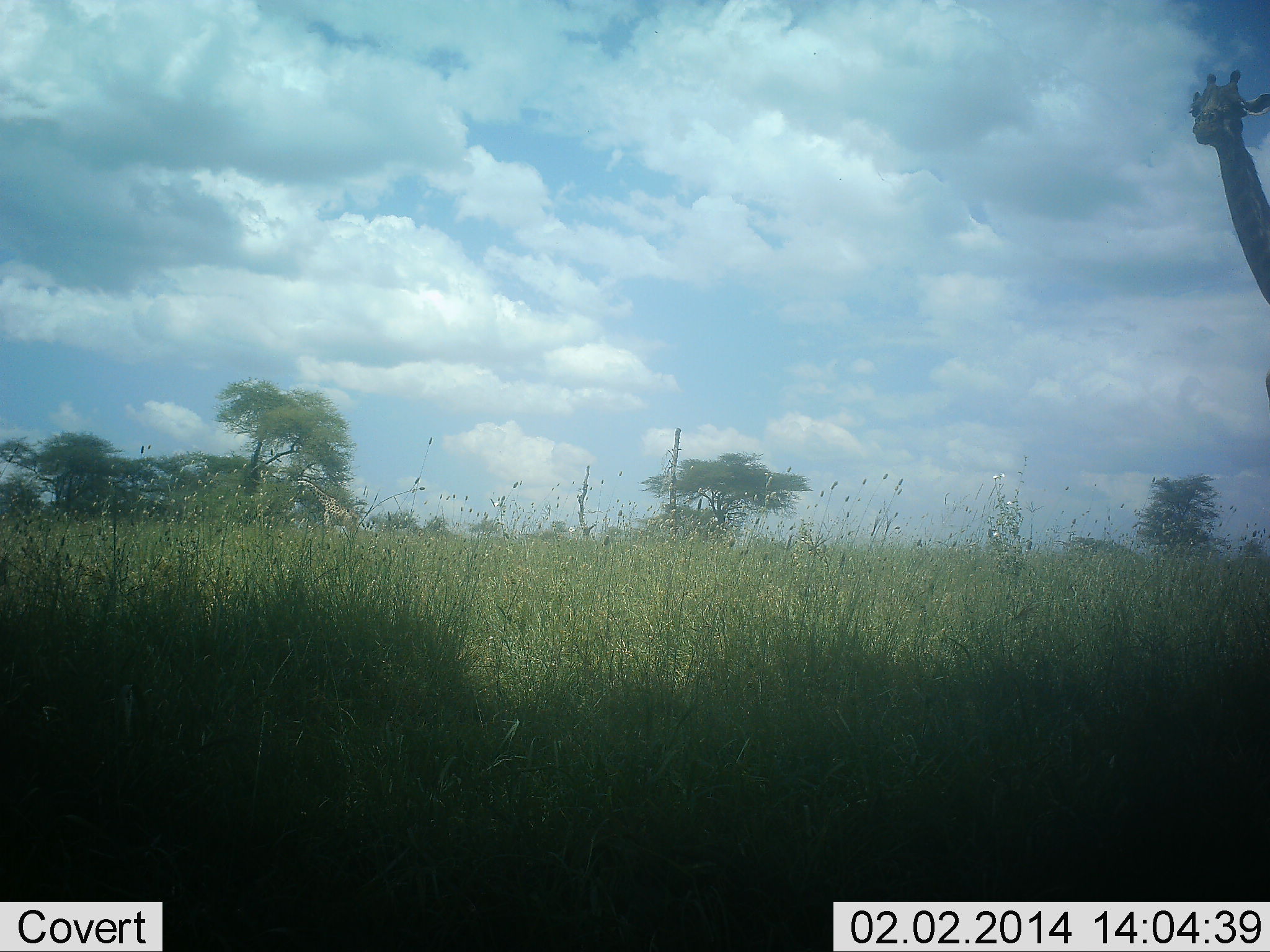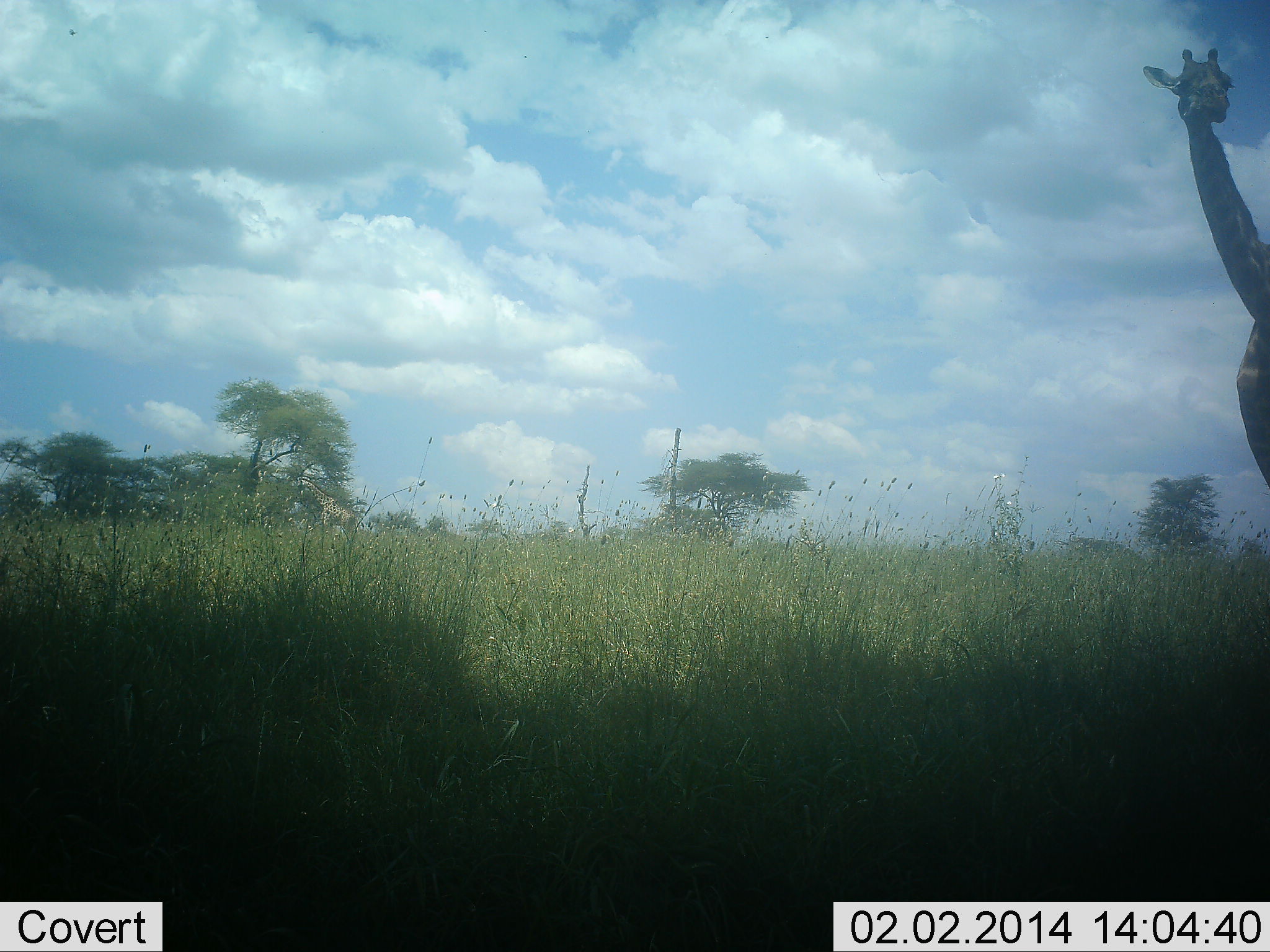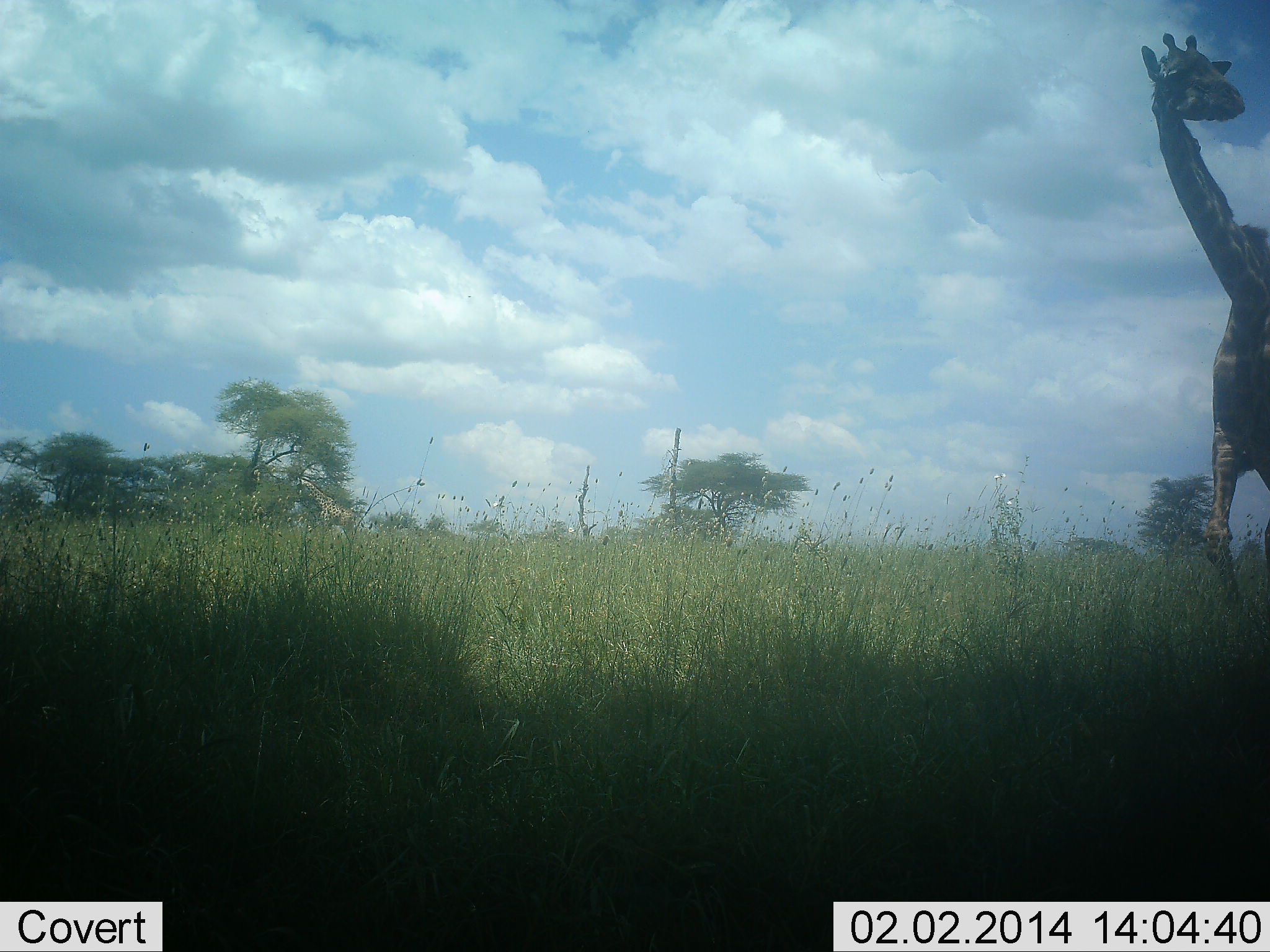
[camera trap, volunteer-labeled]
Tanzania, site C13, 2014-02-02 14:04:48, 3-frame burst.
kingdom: Animalia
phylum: Chordata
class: Mammalia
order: Artiodactyla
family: Giraffidae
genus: Giraffa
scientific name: Giraffa camelopardalis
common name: giraffe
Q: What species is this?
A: Giraffe (Giraffa camelopardalis).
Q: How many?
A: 1.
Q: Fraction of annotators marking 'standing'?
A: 40%.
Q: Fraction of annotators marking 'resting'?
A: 0%.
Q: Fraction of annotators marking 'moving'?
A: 60%.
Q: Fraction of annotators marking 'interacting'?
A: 0%.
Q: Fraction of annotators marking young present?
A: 0%.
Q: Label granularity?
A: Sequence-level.